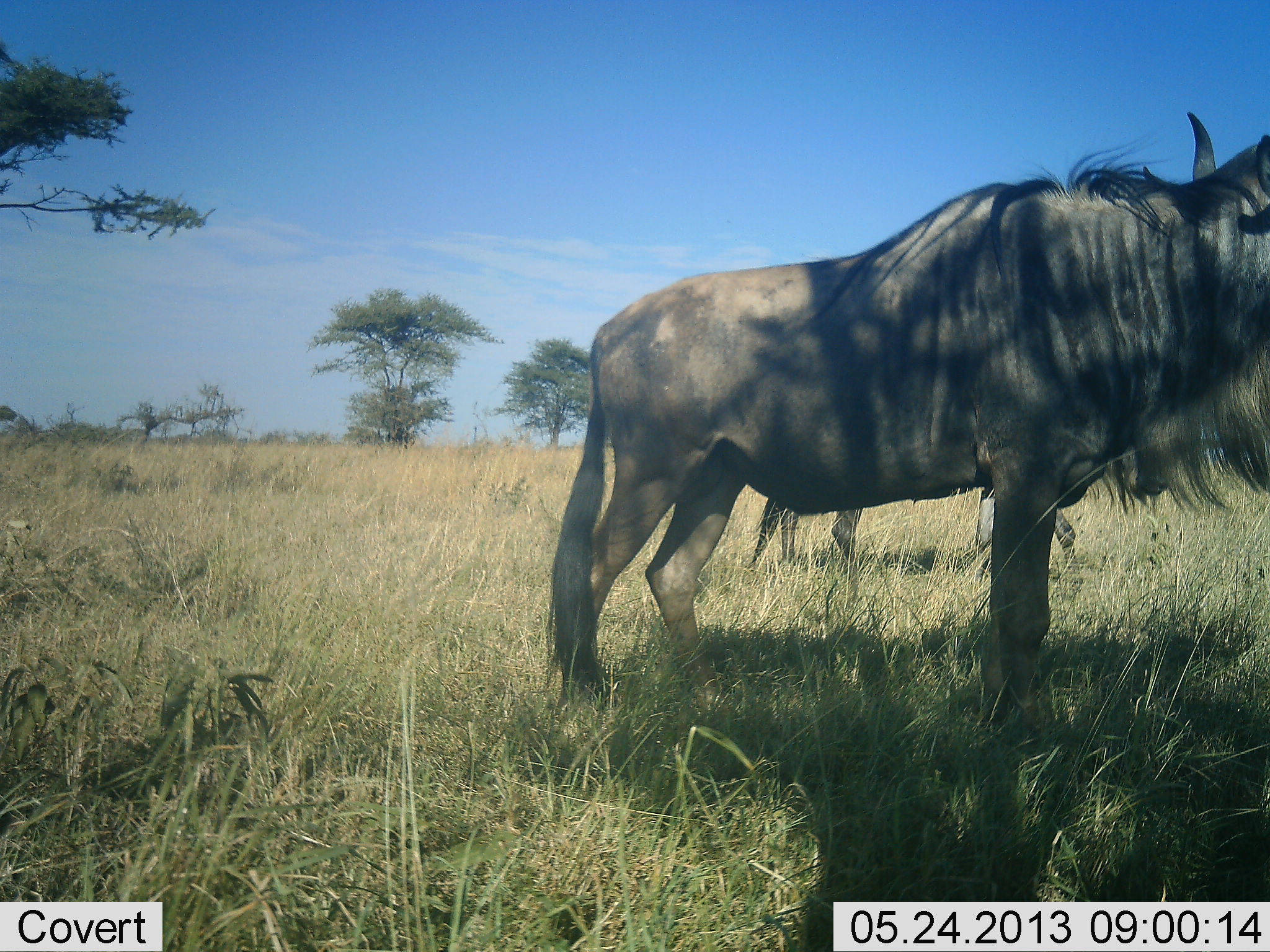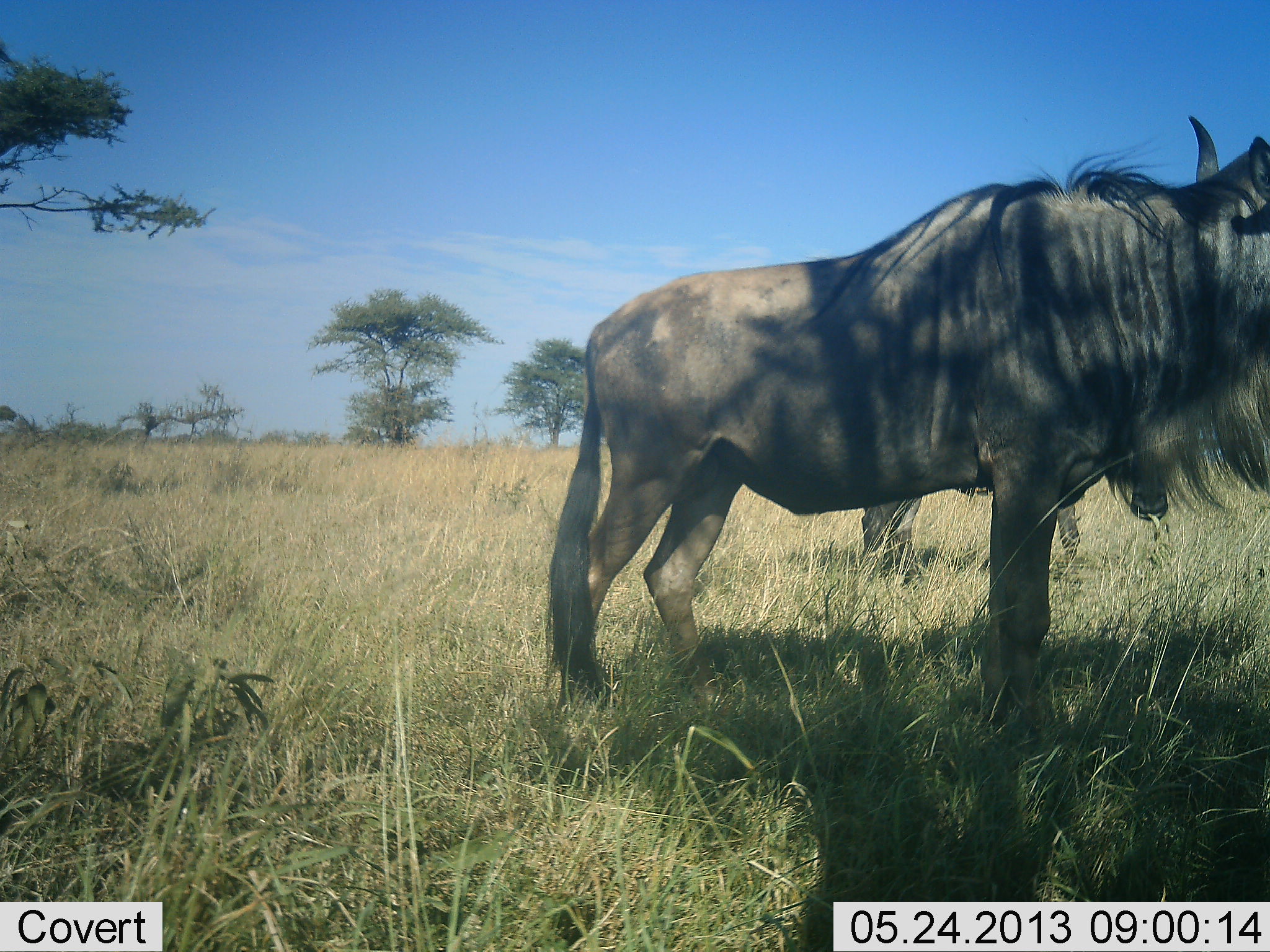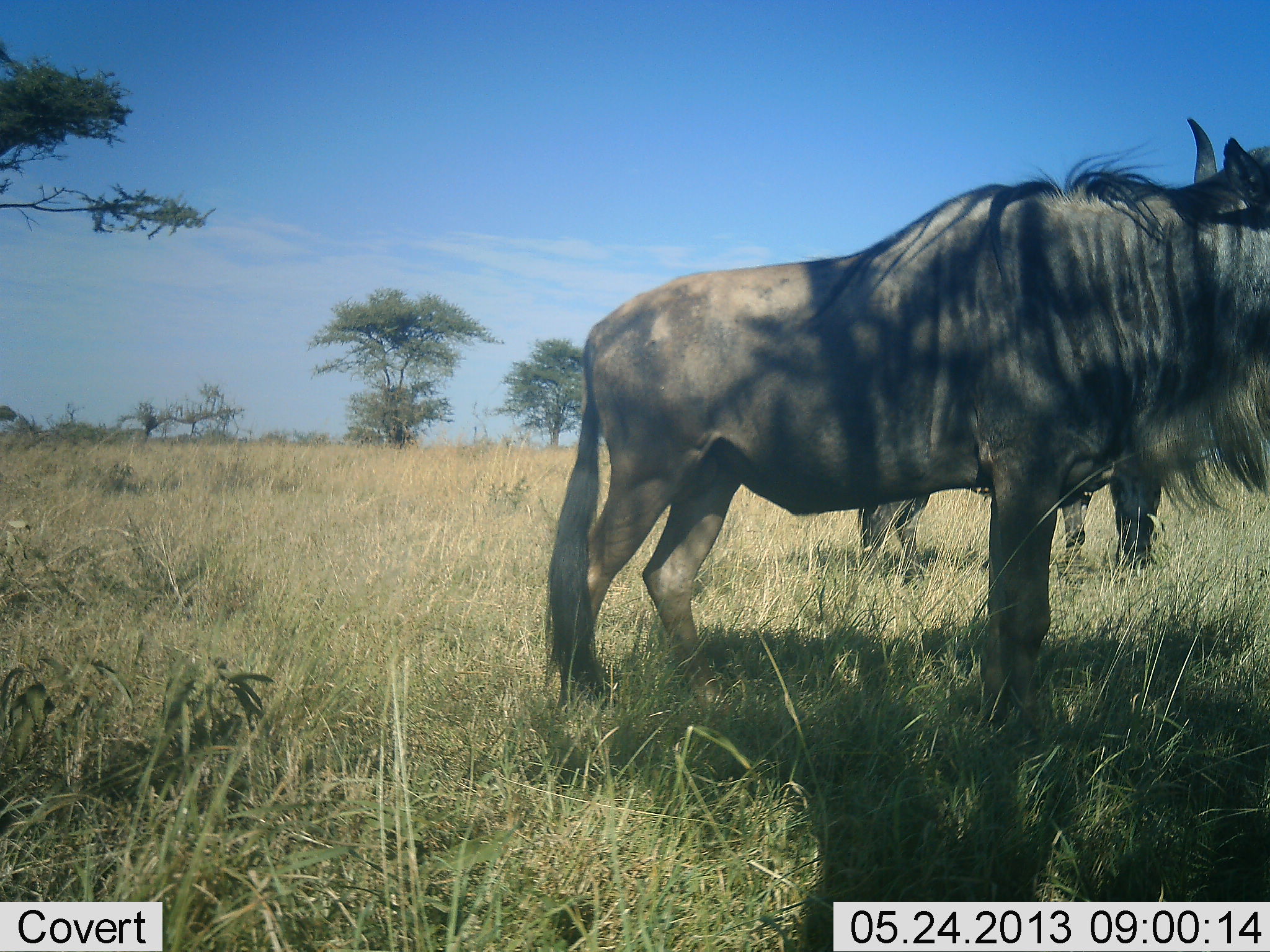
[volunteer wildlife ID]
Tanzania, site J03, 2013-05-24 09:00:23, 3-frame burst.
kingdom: Animalia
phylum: Chordata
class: Mammalia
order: Artiodactyla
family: Bovidae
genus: Connochaetes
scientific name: Connochaetes taurinus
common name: blue wildebeest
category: wildebeest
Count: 2.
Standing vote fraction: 100%.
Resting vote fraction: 0%.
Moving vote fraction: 10%.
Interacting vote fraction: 0%.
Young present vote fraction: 0%.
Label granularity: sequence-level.